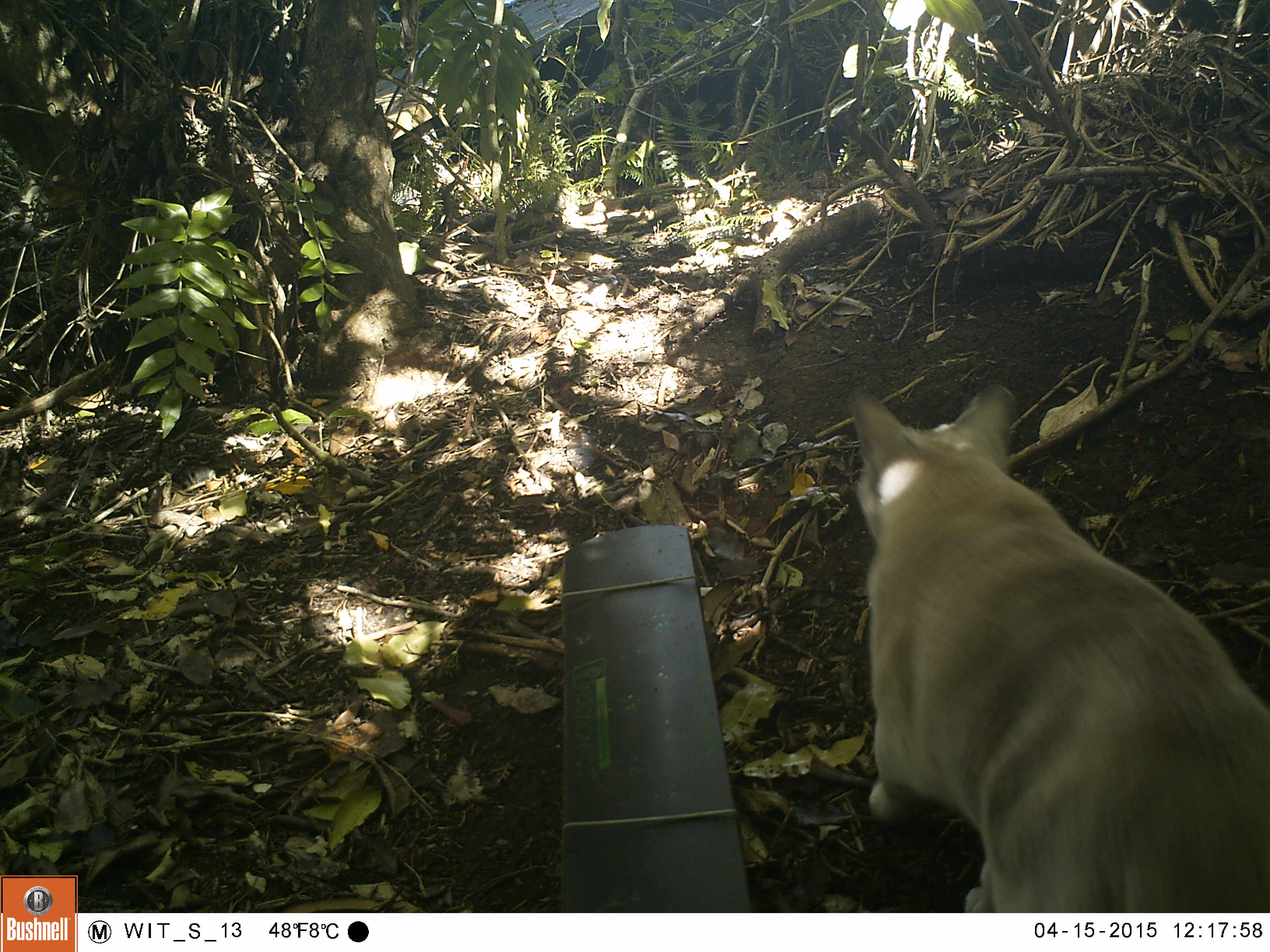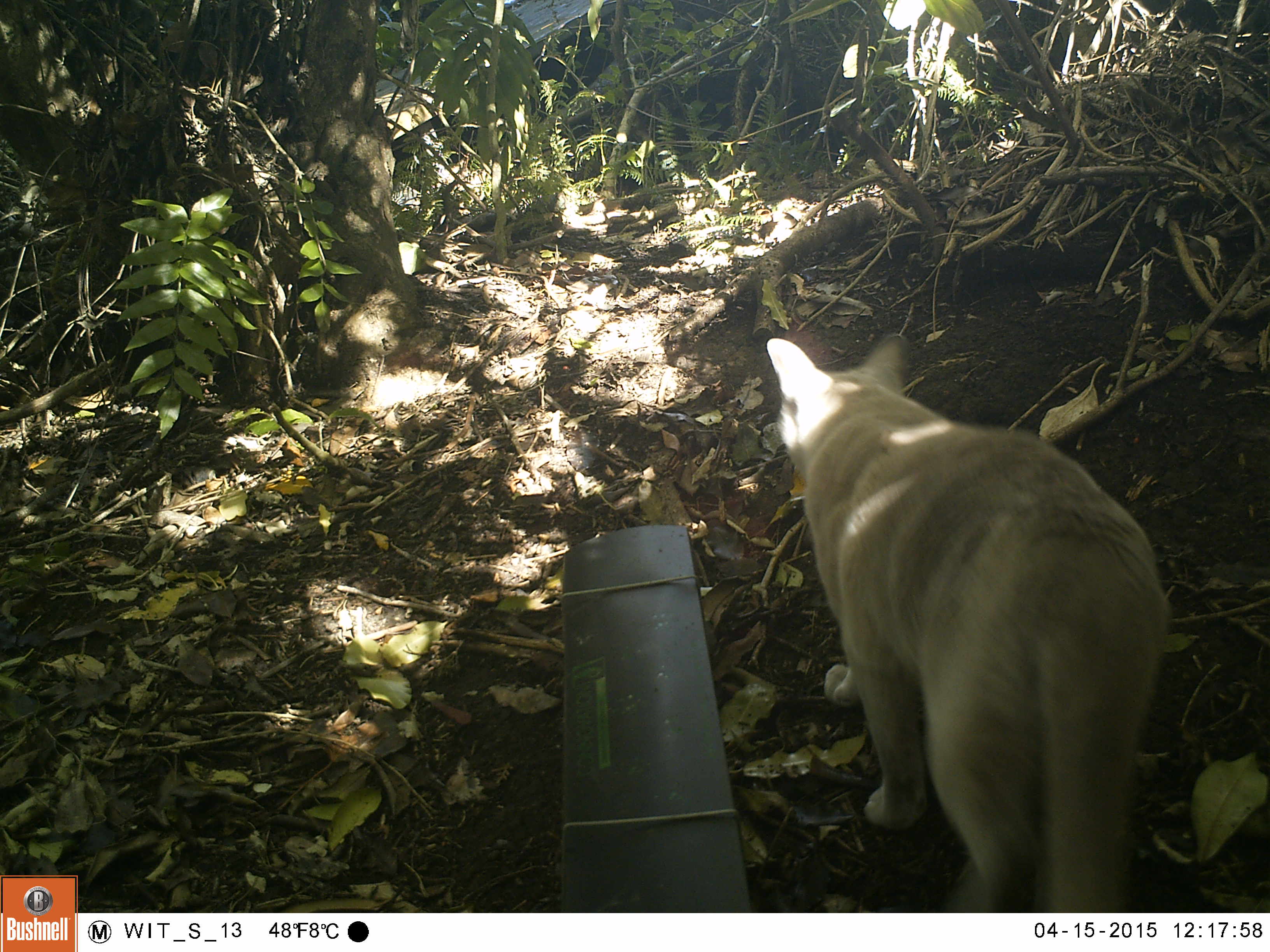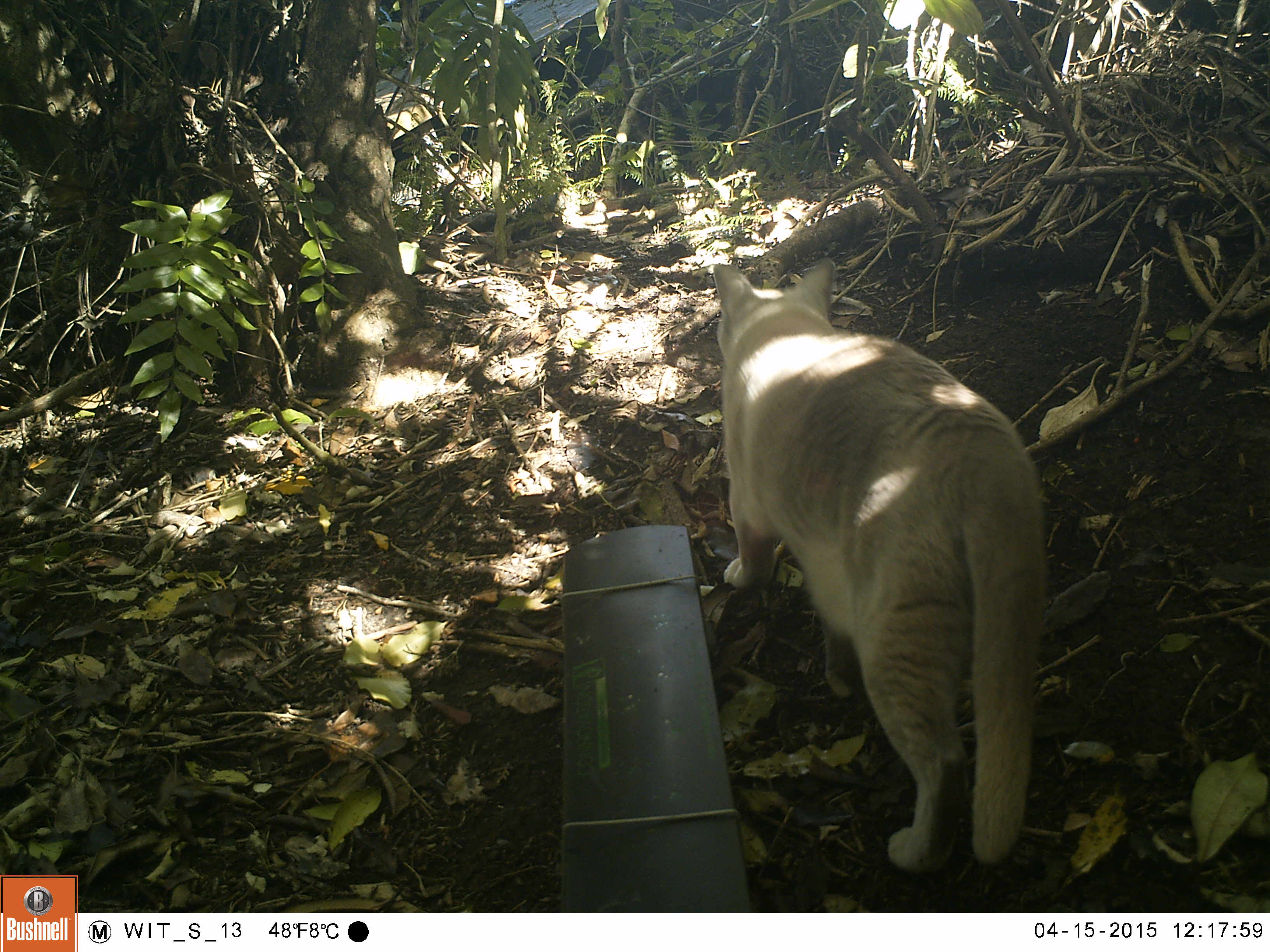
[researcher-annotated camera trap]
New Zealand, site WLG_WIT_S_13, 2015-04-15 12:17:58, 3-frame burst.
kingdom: Animalia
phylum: Chordata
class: Mammalia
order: Carnivora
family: Felidae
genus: Felis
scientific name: Felis catus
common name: domestic cat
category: cat